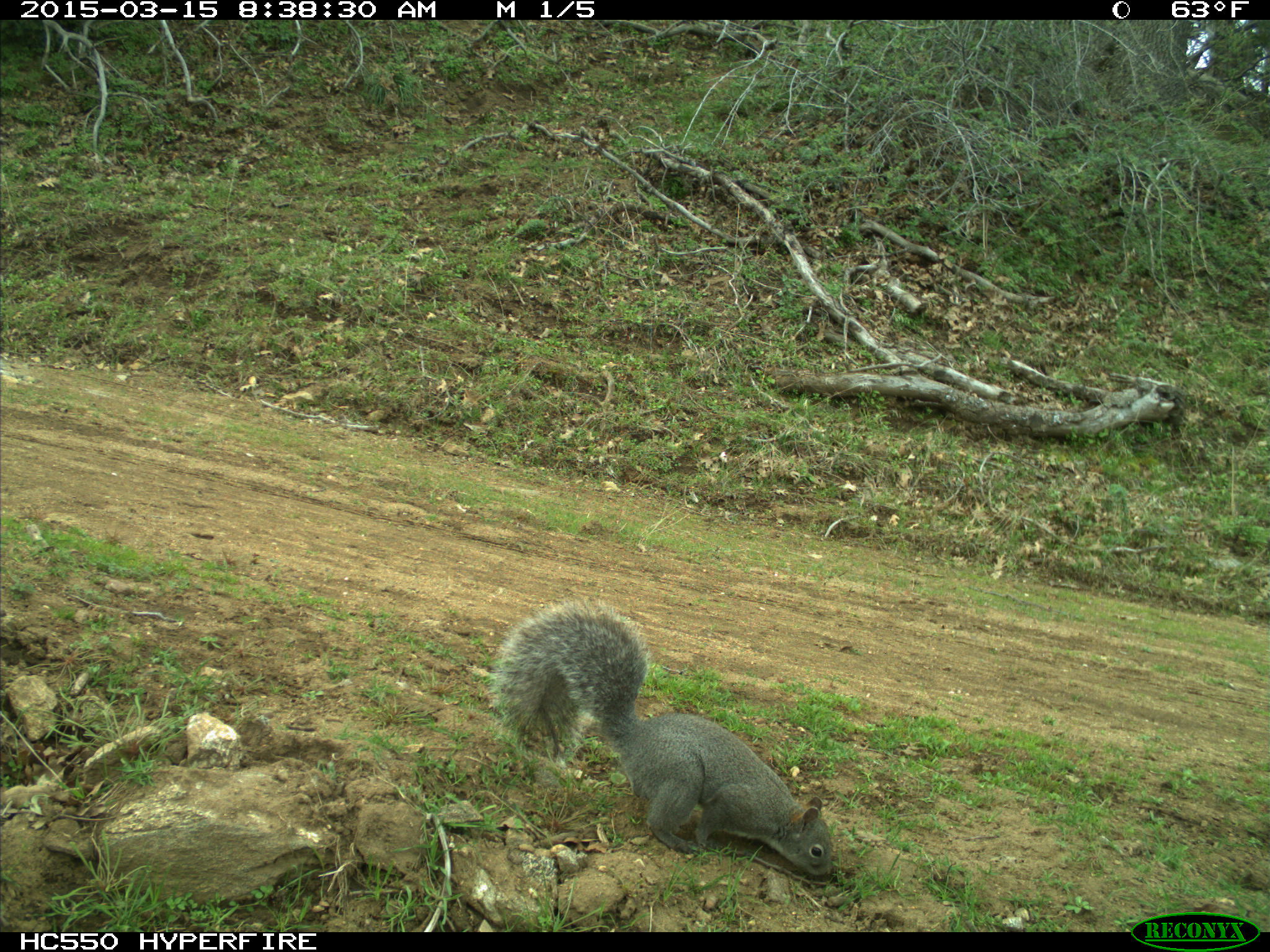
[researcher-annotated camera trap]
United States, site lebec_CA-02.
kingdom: Animalia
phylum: Chordata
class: Mammalia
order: Rodentia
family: Sciuridae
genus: Sciurus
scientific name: Sciurus carolinensis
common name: eastern gray squirrel